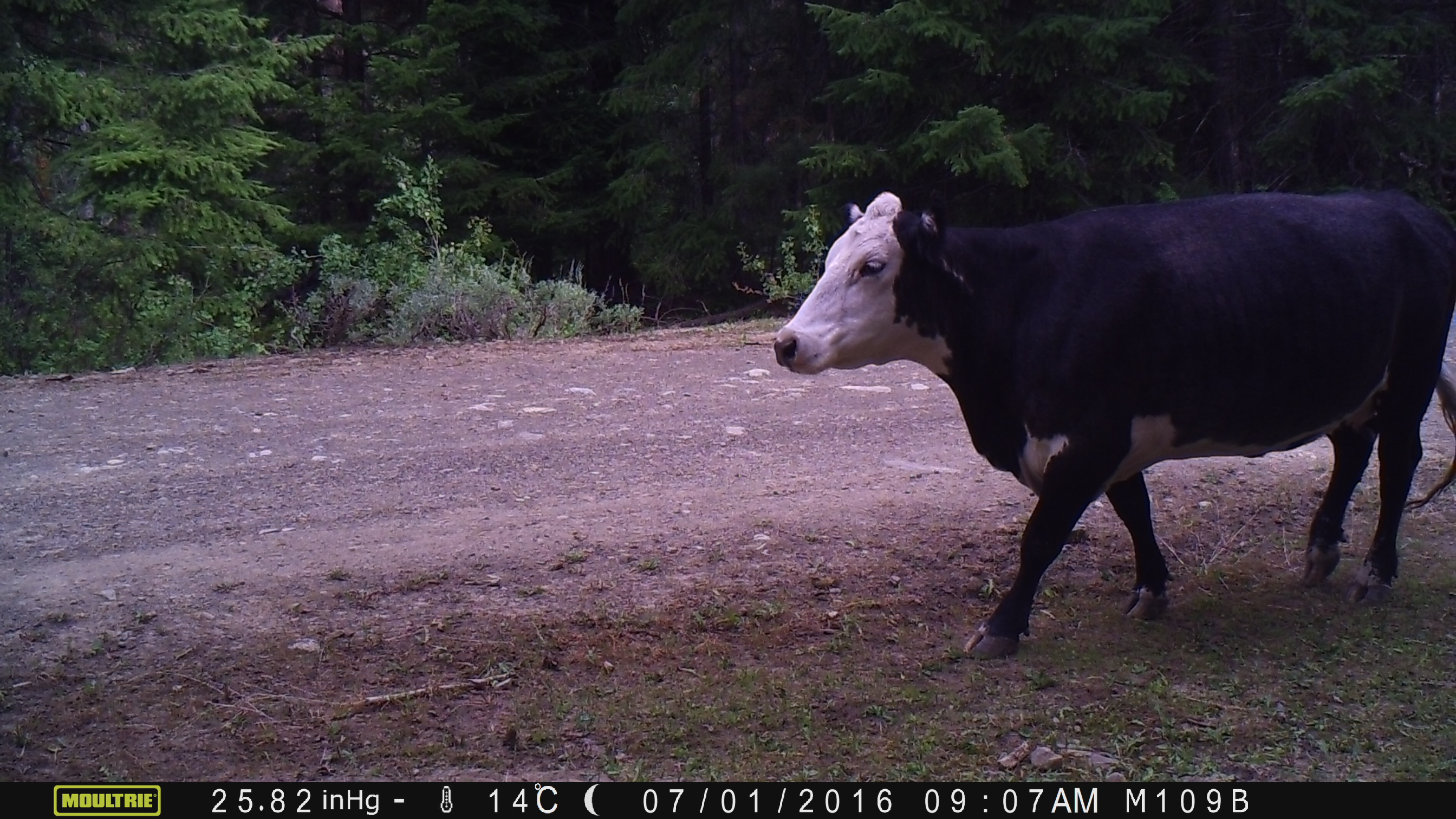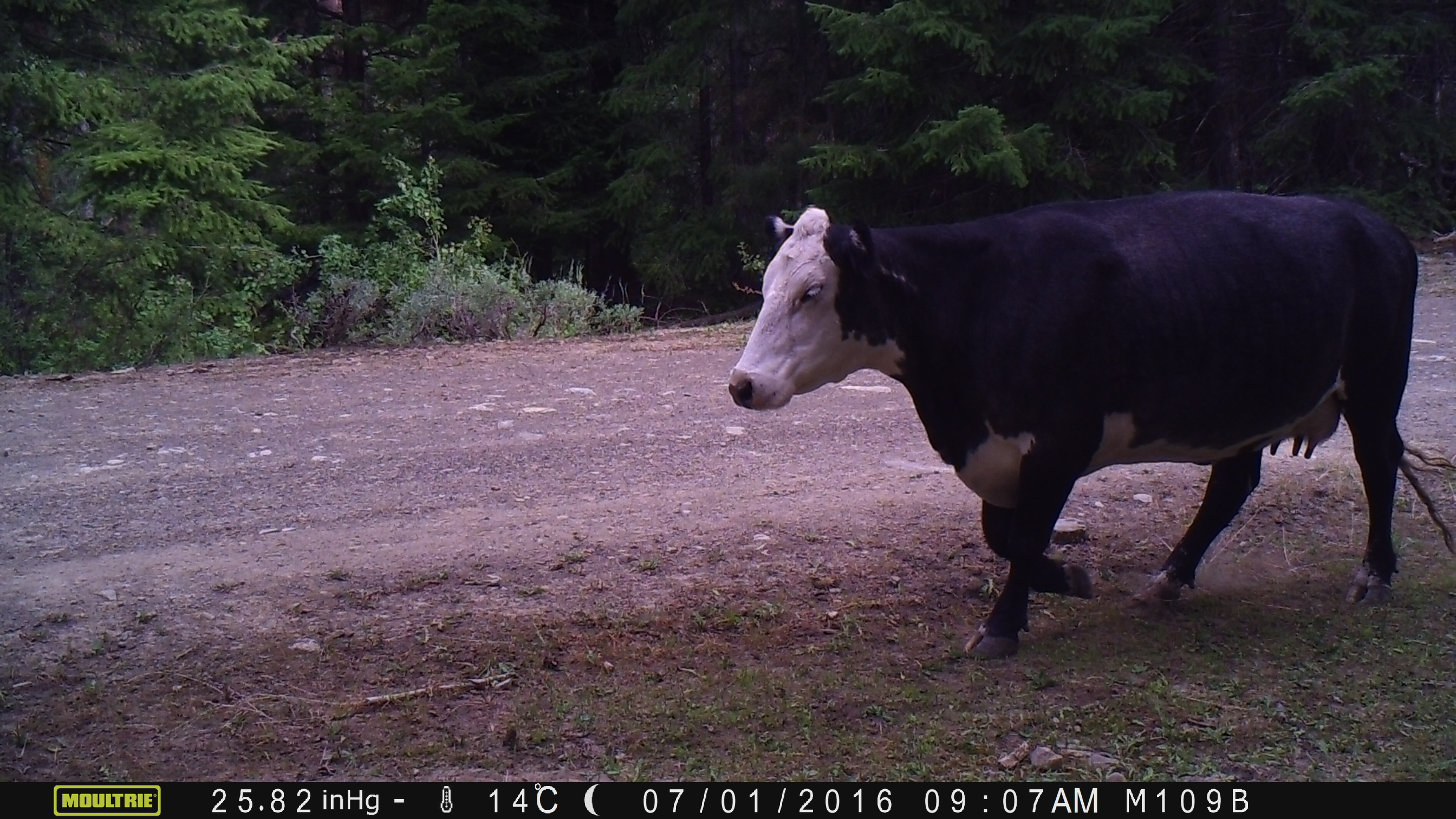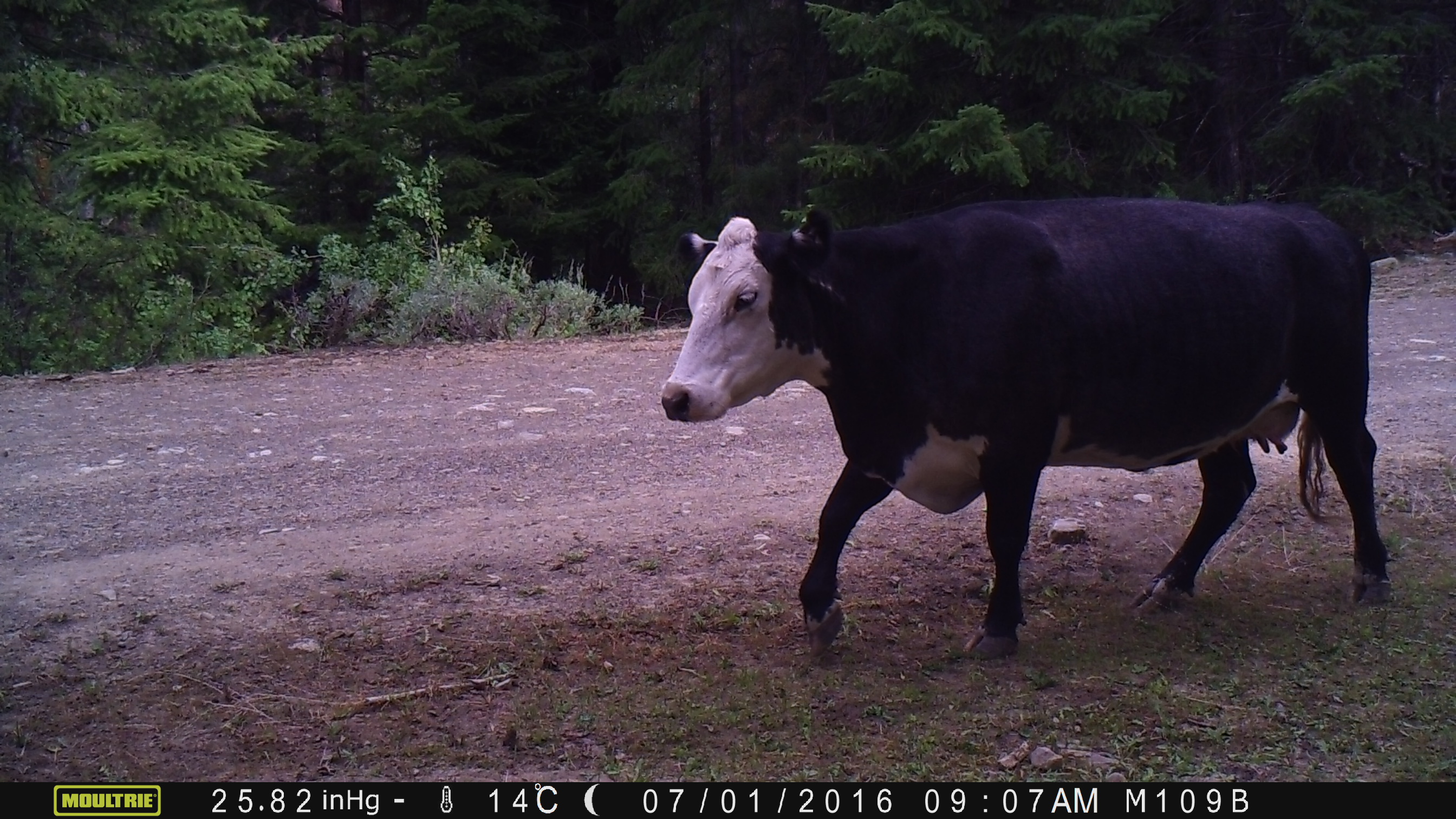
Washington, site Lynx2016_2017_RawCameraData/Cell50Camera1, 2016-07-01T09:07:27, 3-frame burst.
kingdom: Animalia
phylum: Chordata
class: Mammalia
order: Artiodactyla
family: Bovidae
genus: Bos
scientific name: Bos taurus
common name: domestic cattle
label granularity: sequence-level